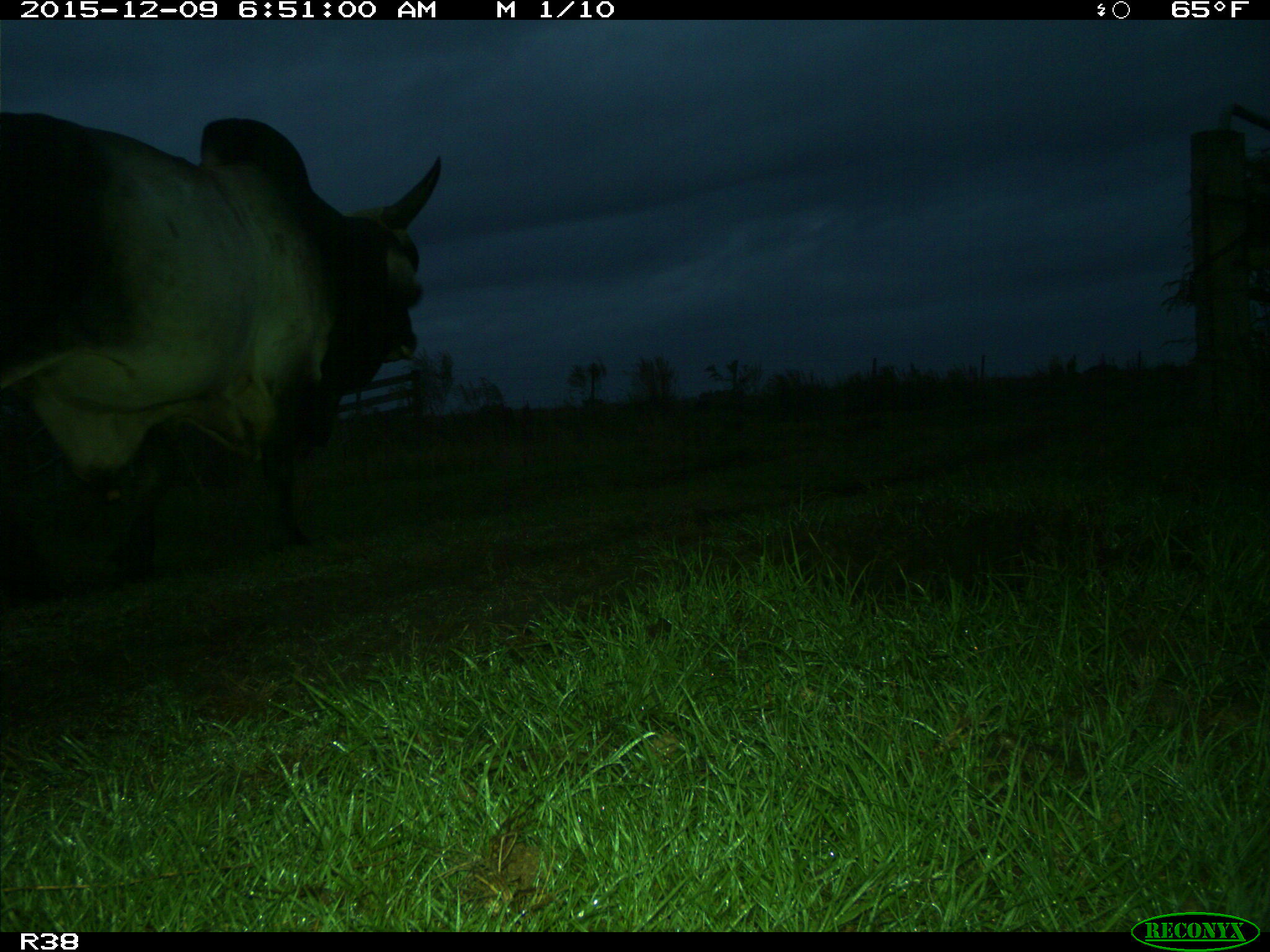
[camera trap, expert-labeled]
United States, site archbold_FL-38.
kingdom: Animalia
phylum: Chordata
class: Mammalia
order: Artiodactyla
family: Bovidae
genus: Bos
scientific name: Bos taurus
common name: domestic cow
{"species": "Bos taurus (domestic cow)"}